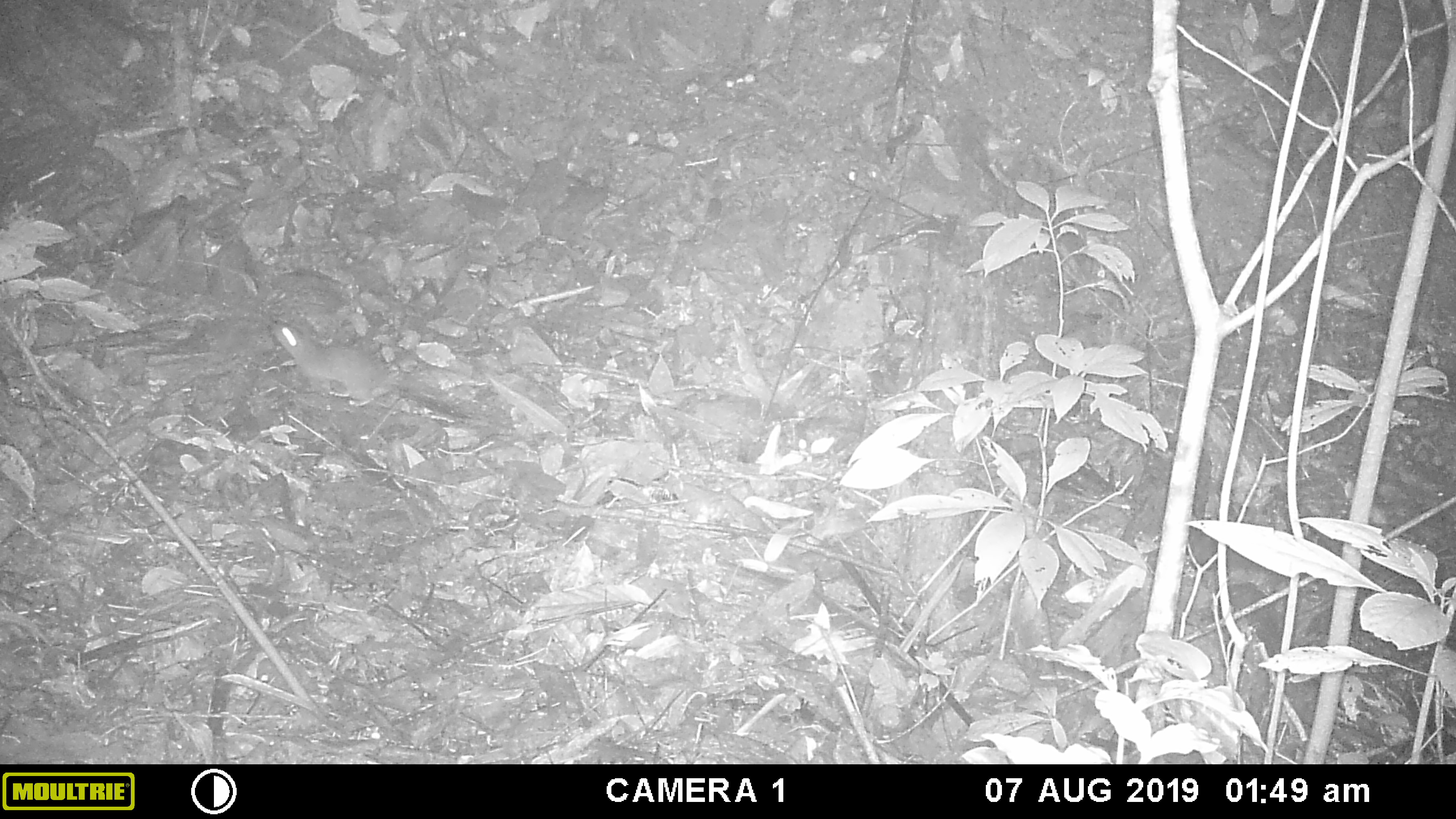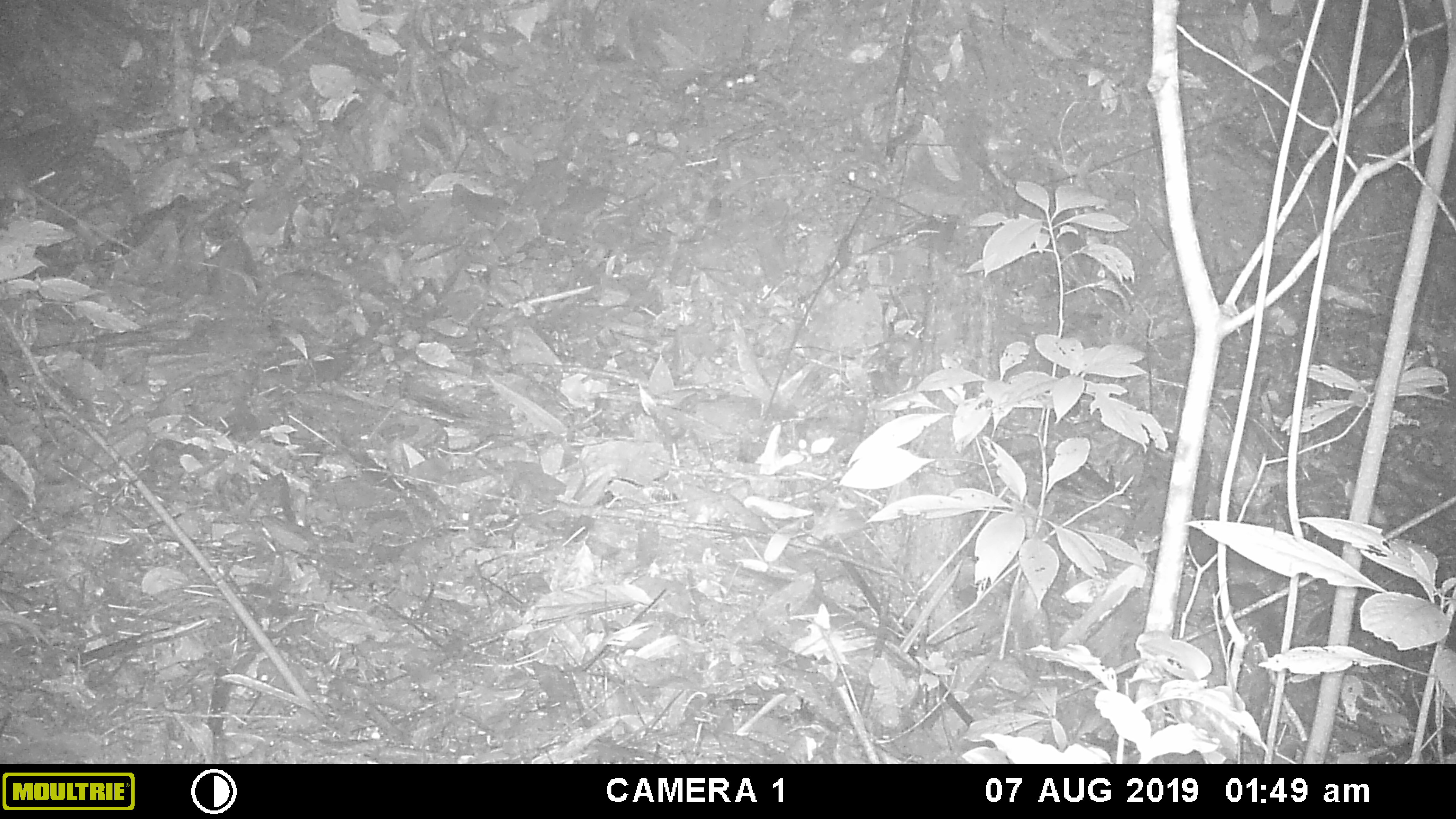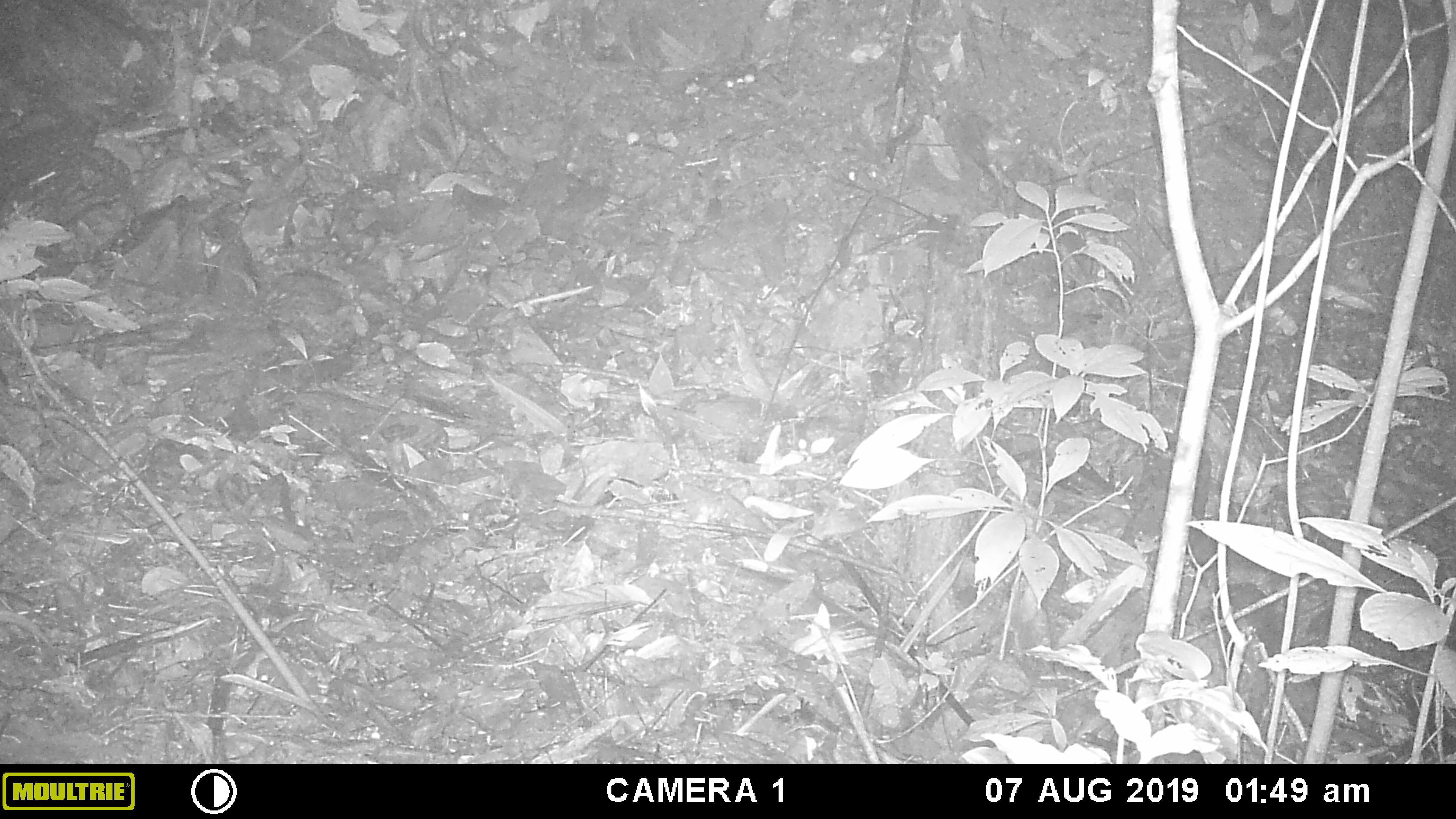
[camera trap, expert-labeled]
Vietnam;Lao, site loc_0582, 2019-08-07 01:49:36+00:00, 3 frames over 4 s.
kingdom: Animalia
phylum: Chordata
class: Mammalia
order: Rodentia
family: Muridae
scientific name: Muridae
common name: old-world mice and rats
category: unidentified murid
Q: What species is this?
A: Unidentified murid (old-world mice and rats) (Muridae).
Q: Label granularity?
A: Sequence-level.